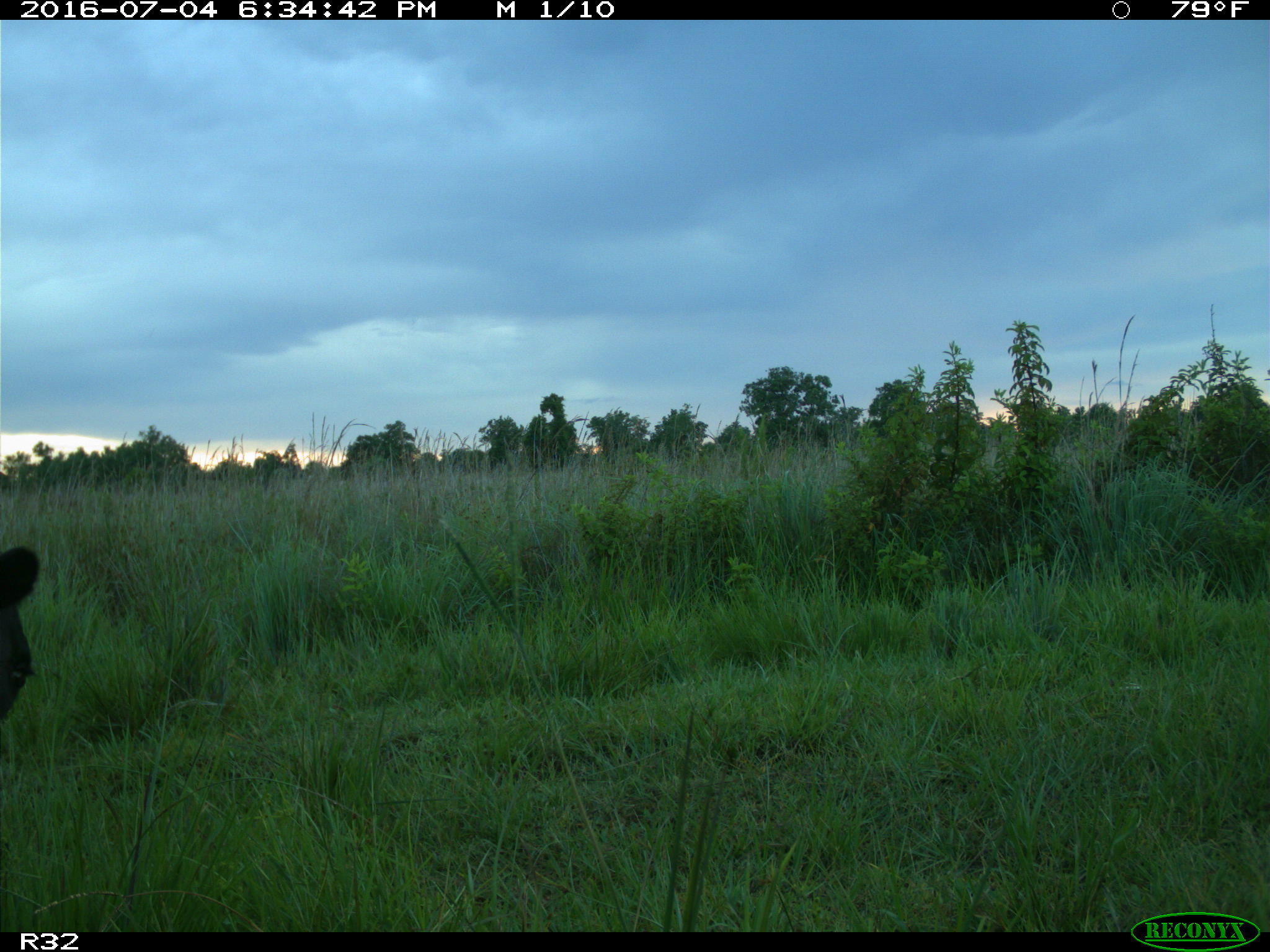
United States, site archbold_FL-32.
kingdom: Animalia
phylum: Chordata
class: Mammalia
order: Artiodactyla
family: Bovidae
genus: Bos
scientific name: Bos taurus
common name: domestic cow